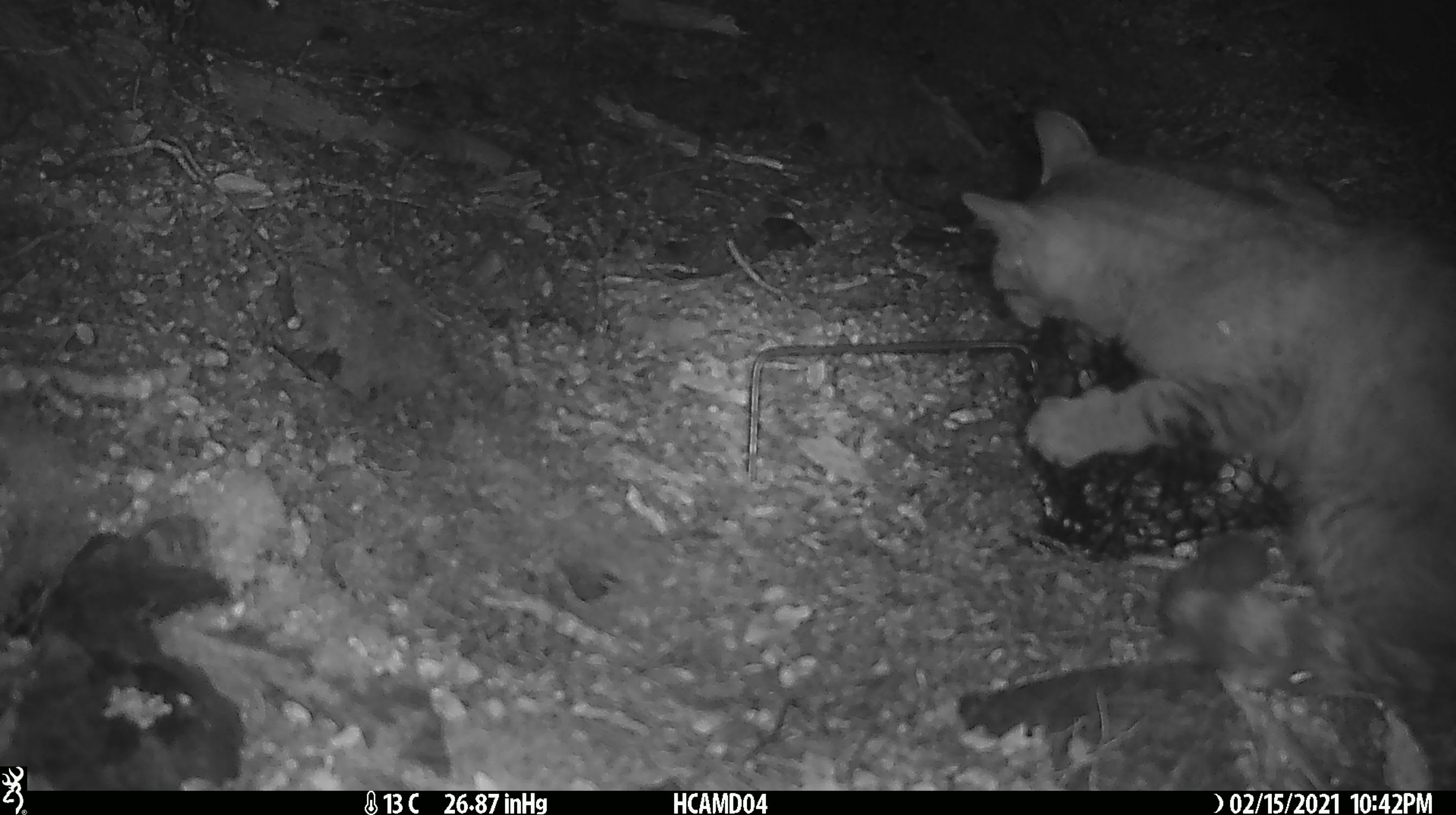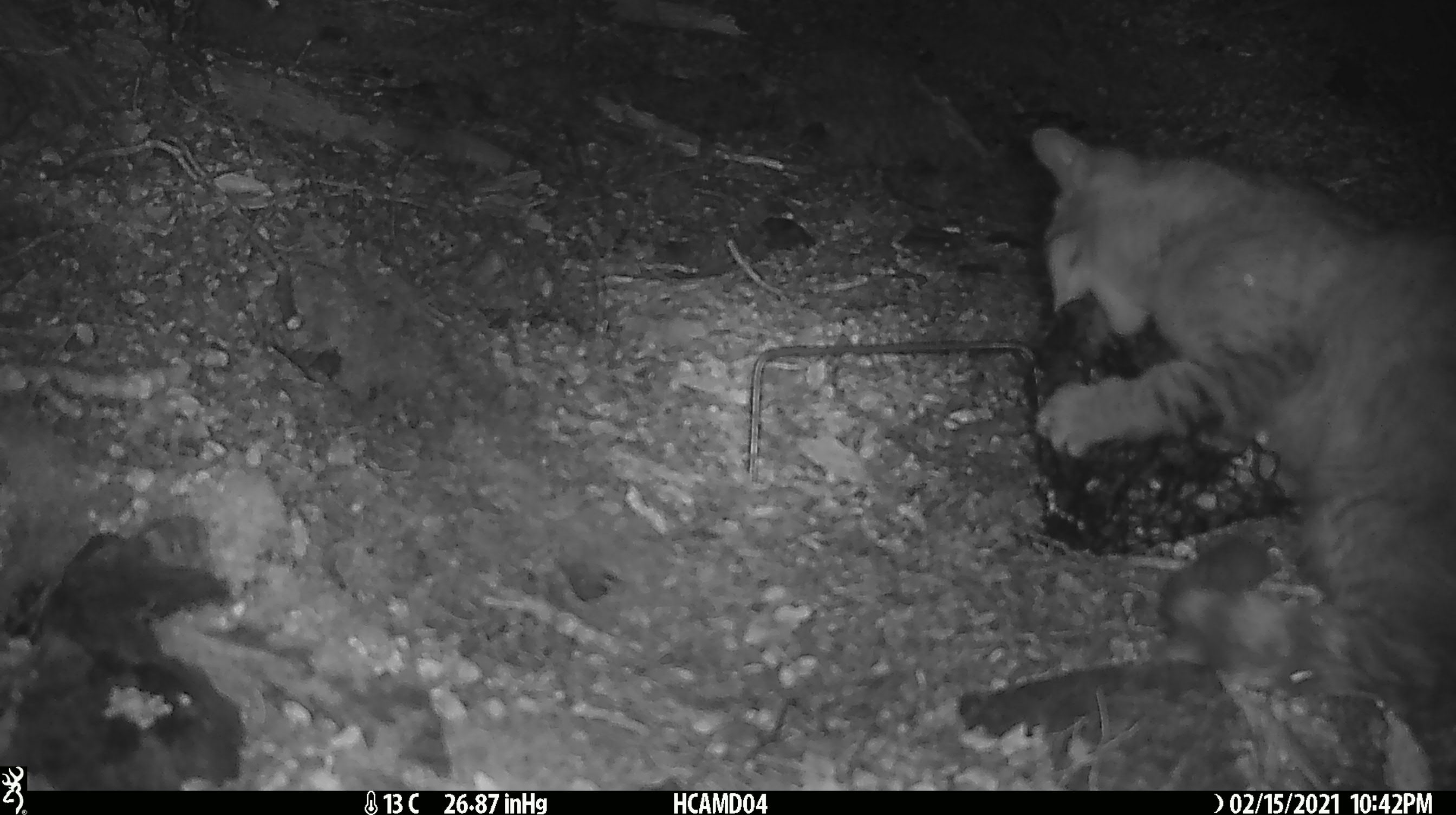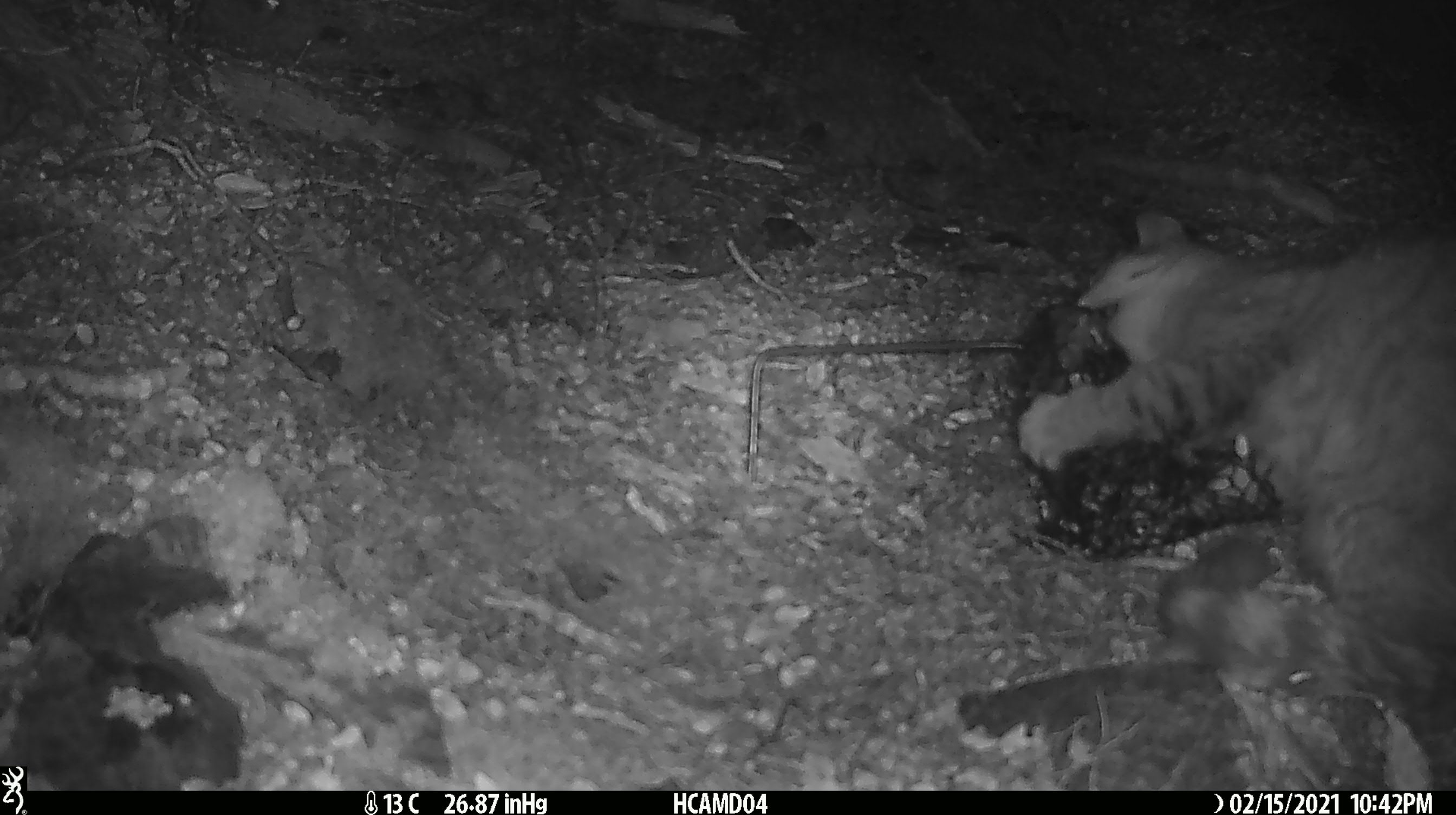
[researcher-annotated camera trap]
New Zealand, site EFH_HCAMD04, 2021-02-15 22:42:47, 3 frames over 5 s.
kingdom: Animalia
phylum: Chordata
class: Mammalia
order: Carnivora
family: Felidae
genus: Felis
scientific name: Felis catus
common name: domestic cat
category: cat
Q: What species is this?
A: Cat (domestic cat) (Felis catus).